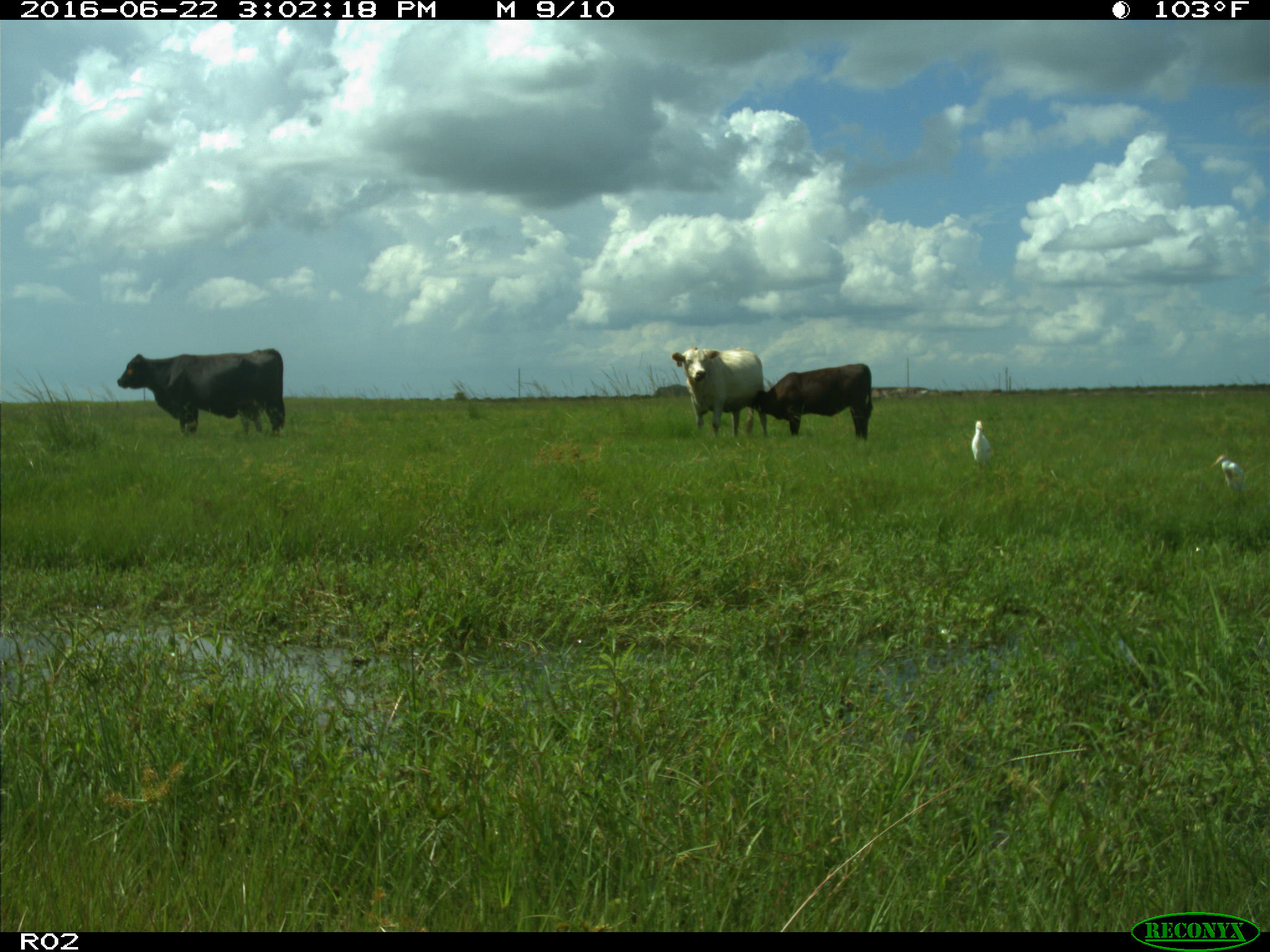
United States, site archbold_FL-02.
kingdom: Animalia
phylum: Chordata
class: Mammalia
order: Artiodactyla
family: Bovidae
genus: Bos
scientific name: Bos taurus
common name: domestic cow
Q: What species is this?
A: Bos taurus (domestic cow).